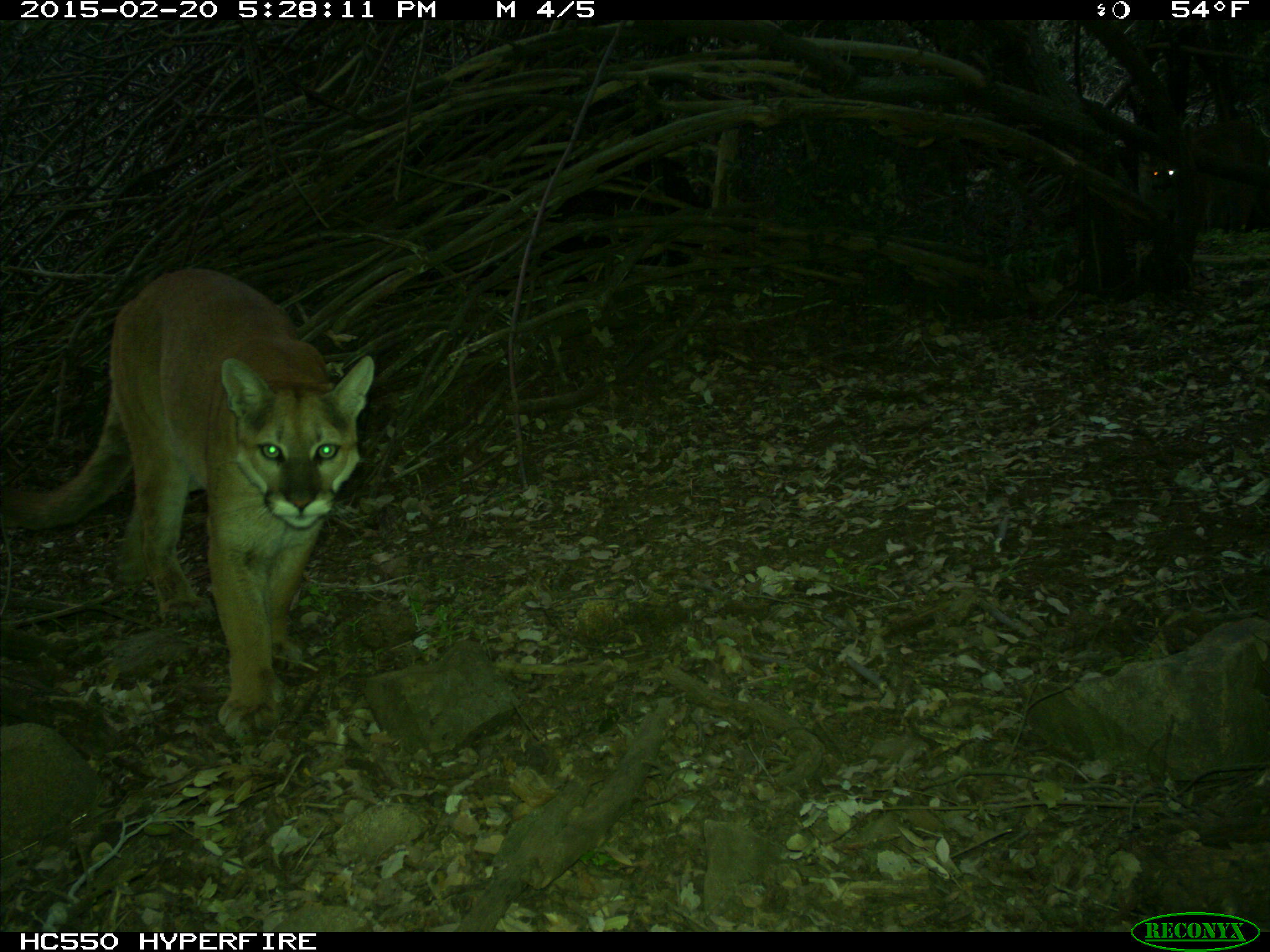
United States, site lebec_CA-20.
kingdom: Animalia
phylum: Chordata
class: Mammalia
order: Carnivora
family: Felidae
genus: Puma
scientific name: Puma concolor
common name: mountain lion